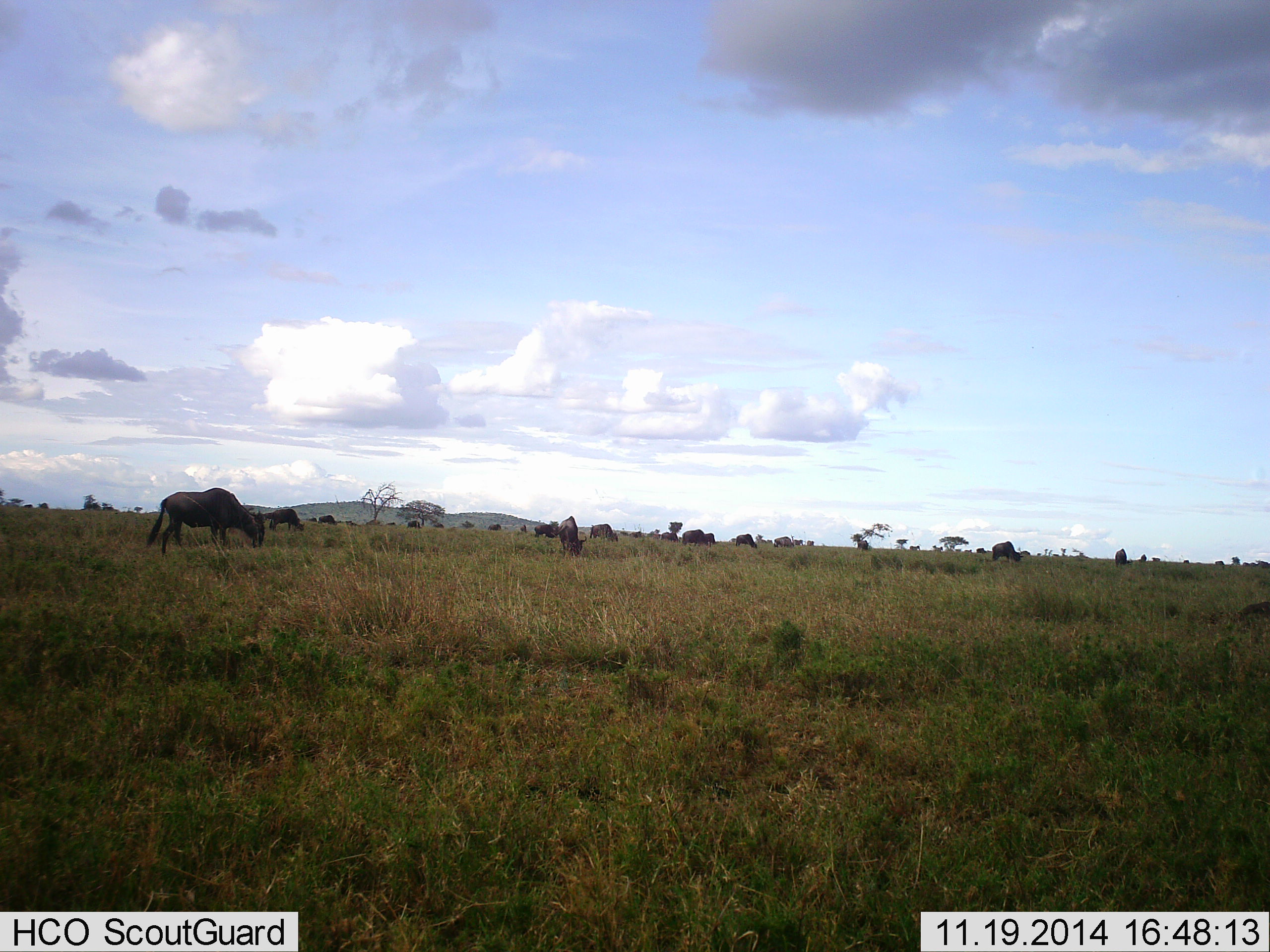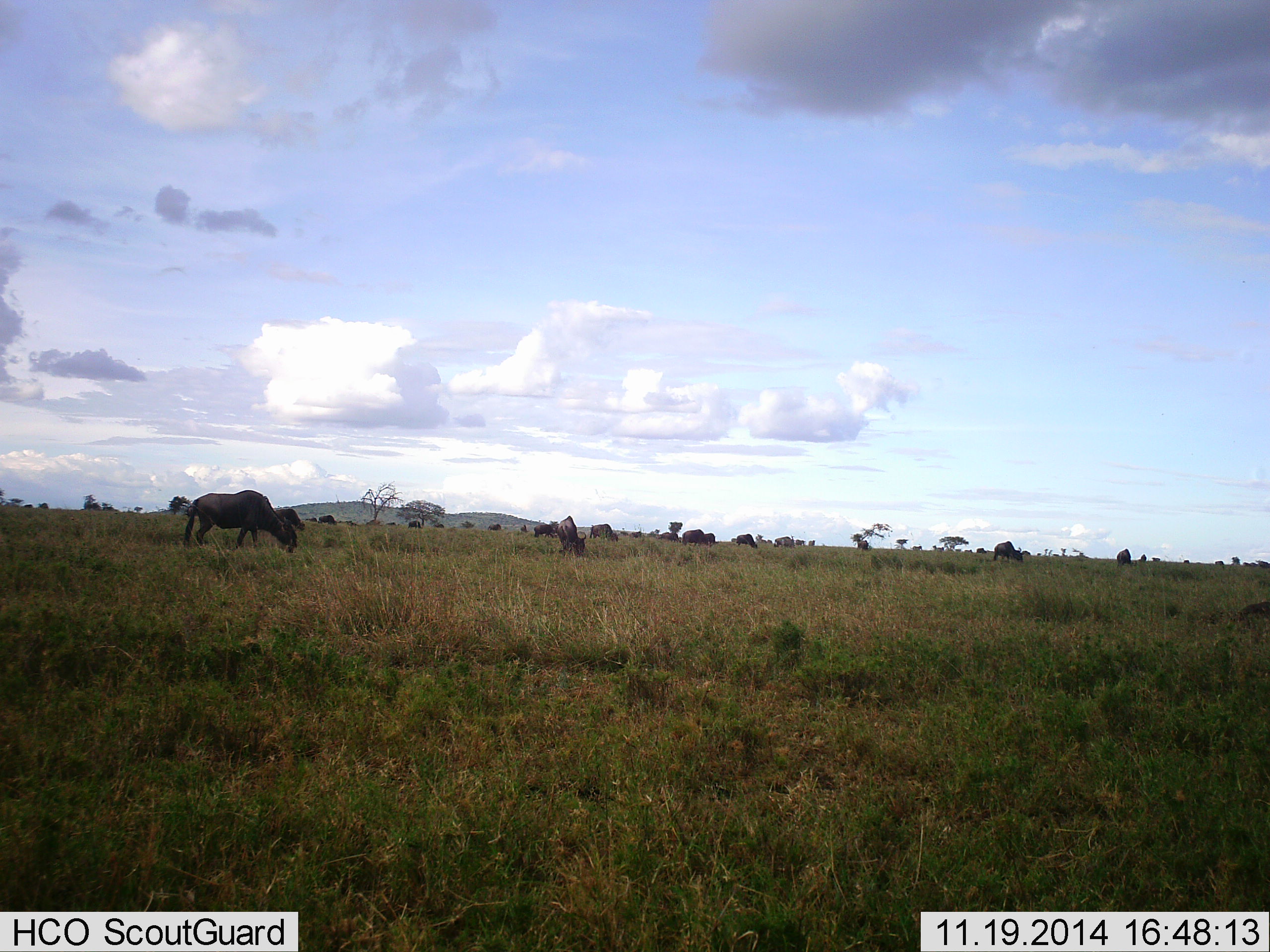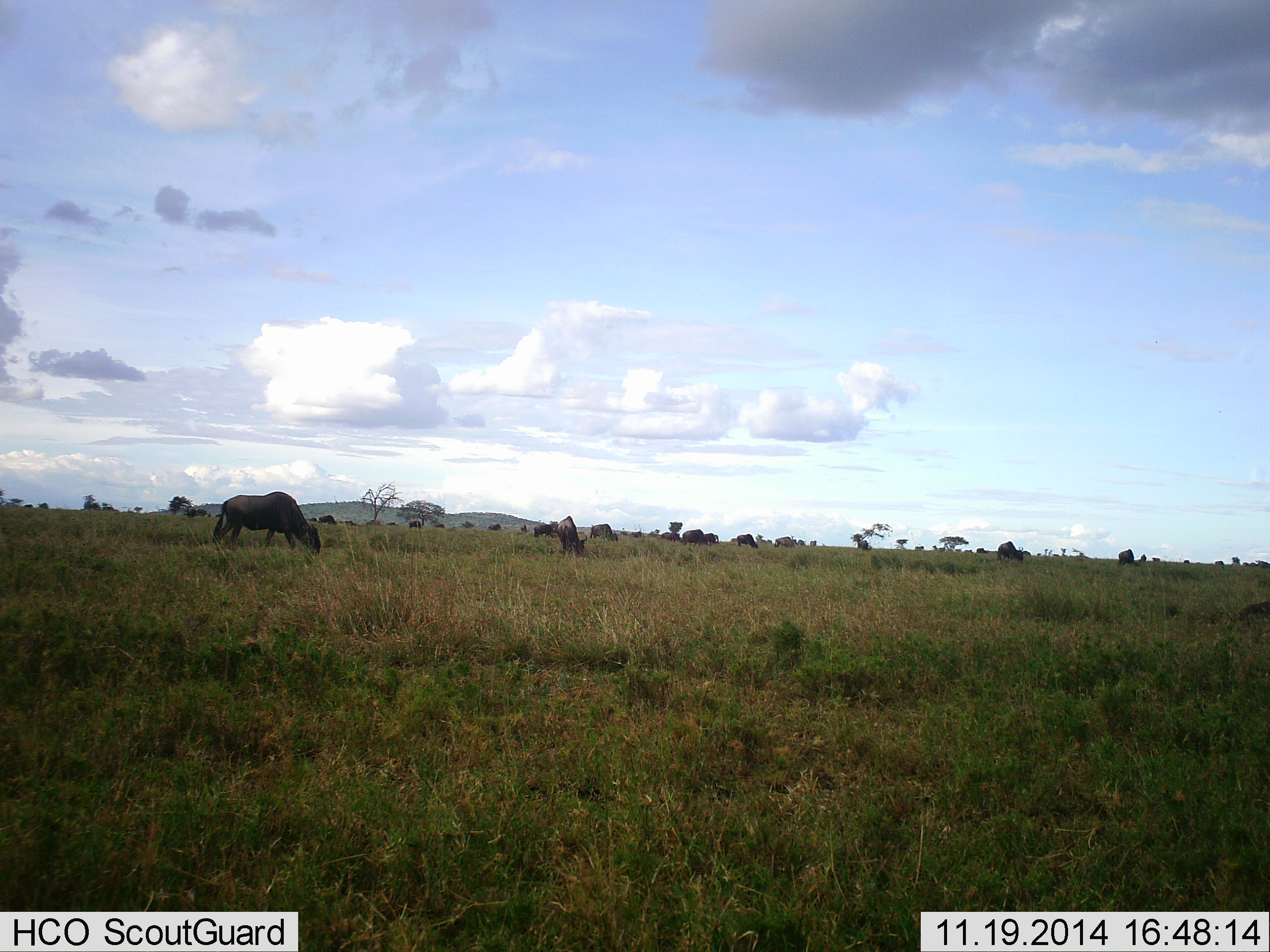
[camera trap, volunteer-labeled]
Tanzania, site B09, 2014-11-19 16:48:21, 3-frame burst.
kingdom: Animalia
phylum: Chordata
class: Mammalia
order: Artiodactyla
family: Bovidae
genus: Connochaetes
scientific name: Connochaetes taurinus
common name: blue wildebeest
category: wildebeest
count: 11-50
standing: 20%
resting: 0%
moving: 80%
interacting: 0%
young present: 0%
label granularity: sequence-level